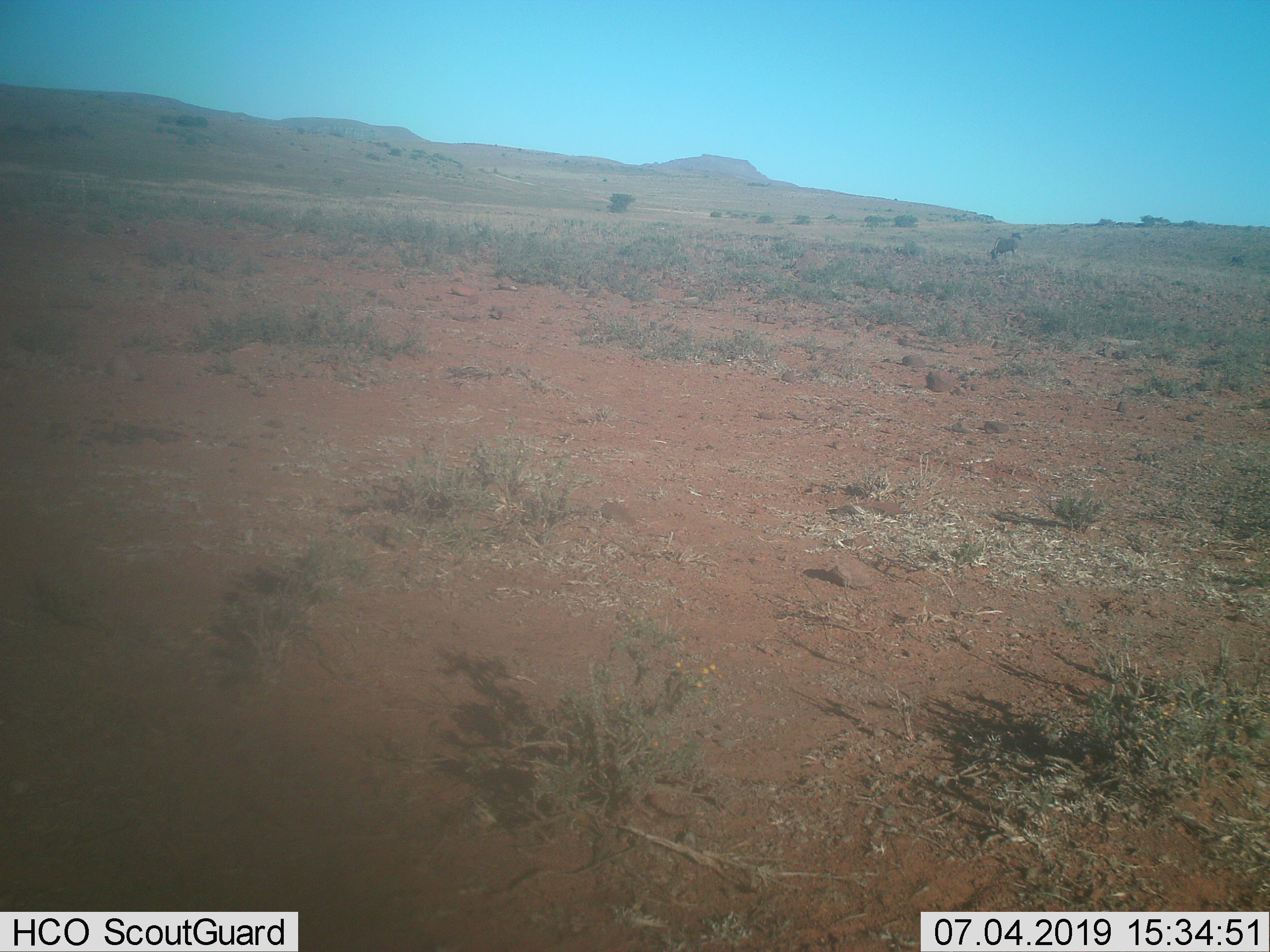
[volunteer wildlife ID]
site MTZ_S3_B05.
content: unidentified animal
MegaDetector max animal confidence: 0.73